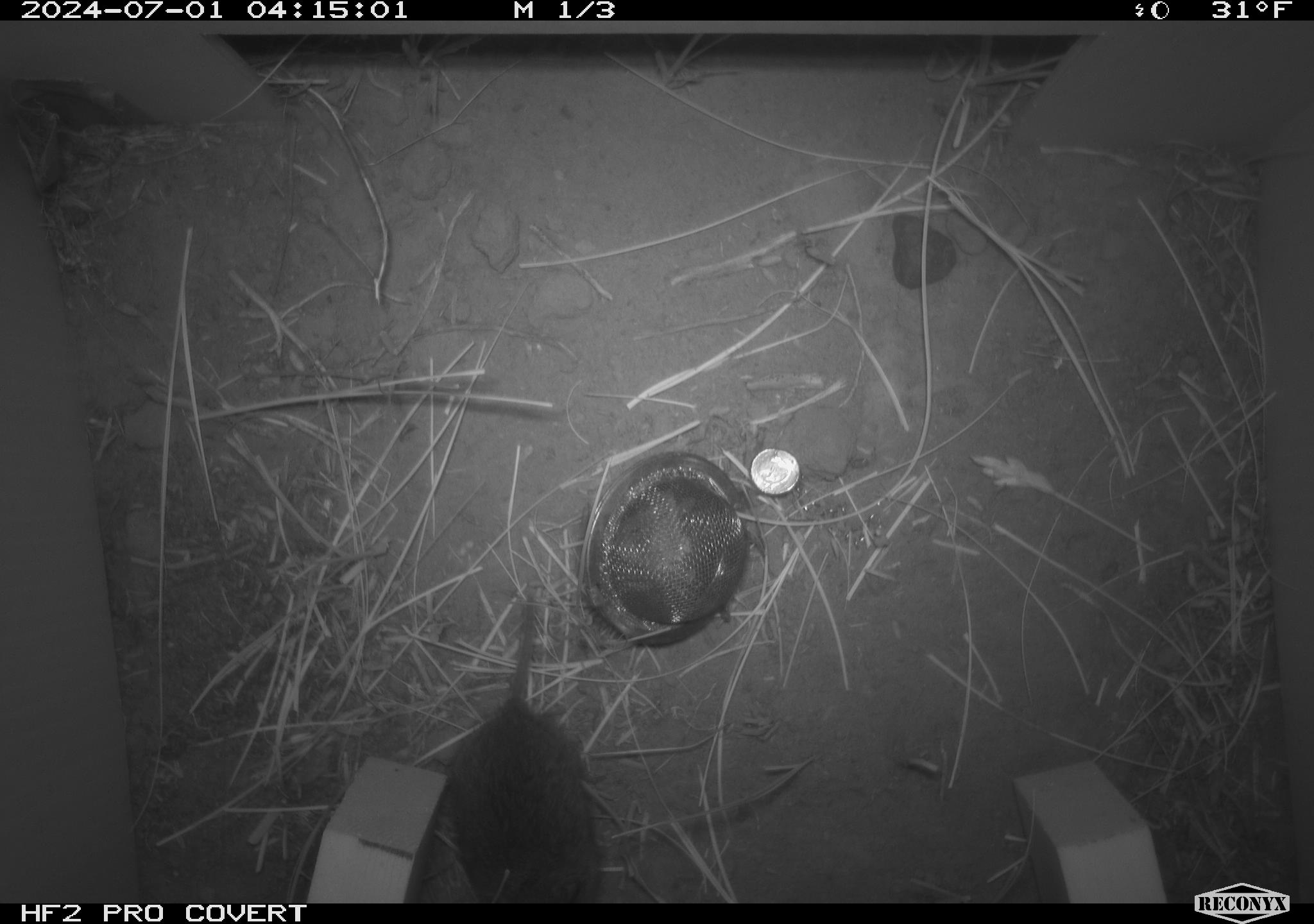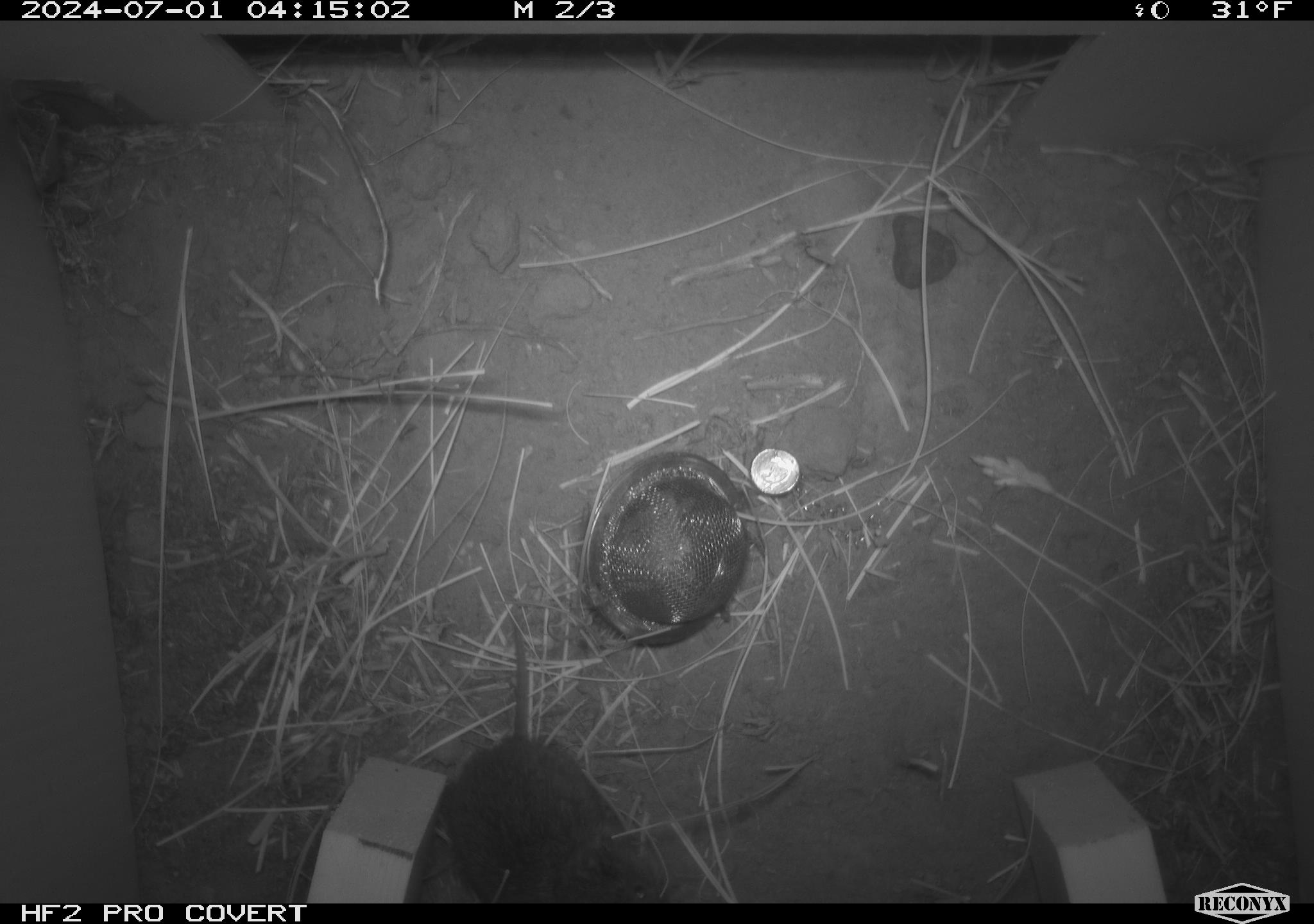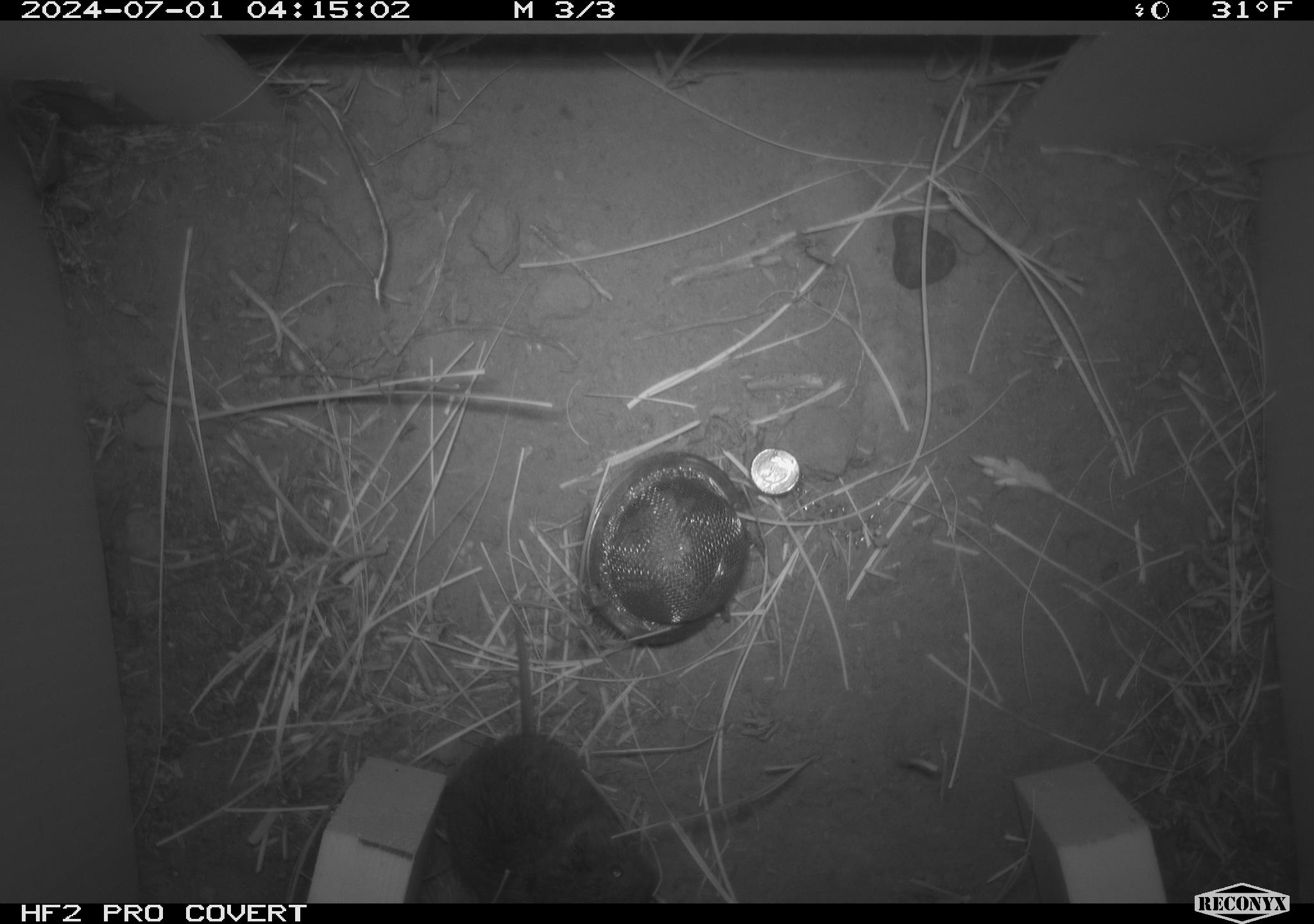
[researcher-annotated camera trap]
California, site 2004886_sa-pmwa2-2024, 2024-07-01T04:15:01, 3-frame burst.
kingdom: Animalia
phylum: Chordata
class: Mammalia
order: Rodentia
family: Cricetidae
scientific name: Arvicolinae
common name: voles, lemmings, and muskrats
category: arvicolinae subfamily